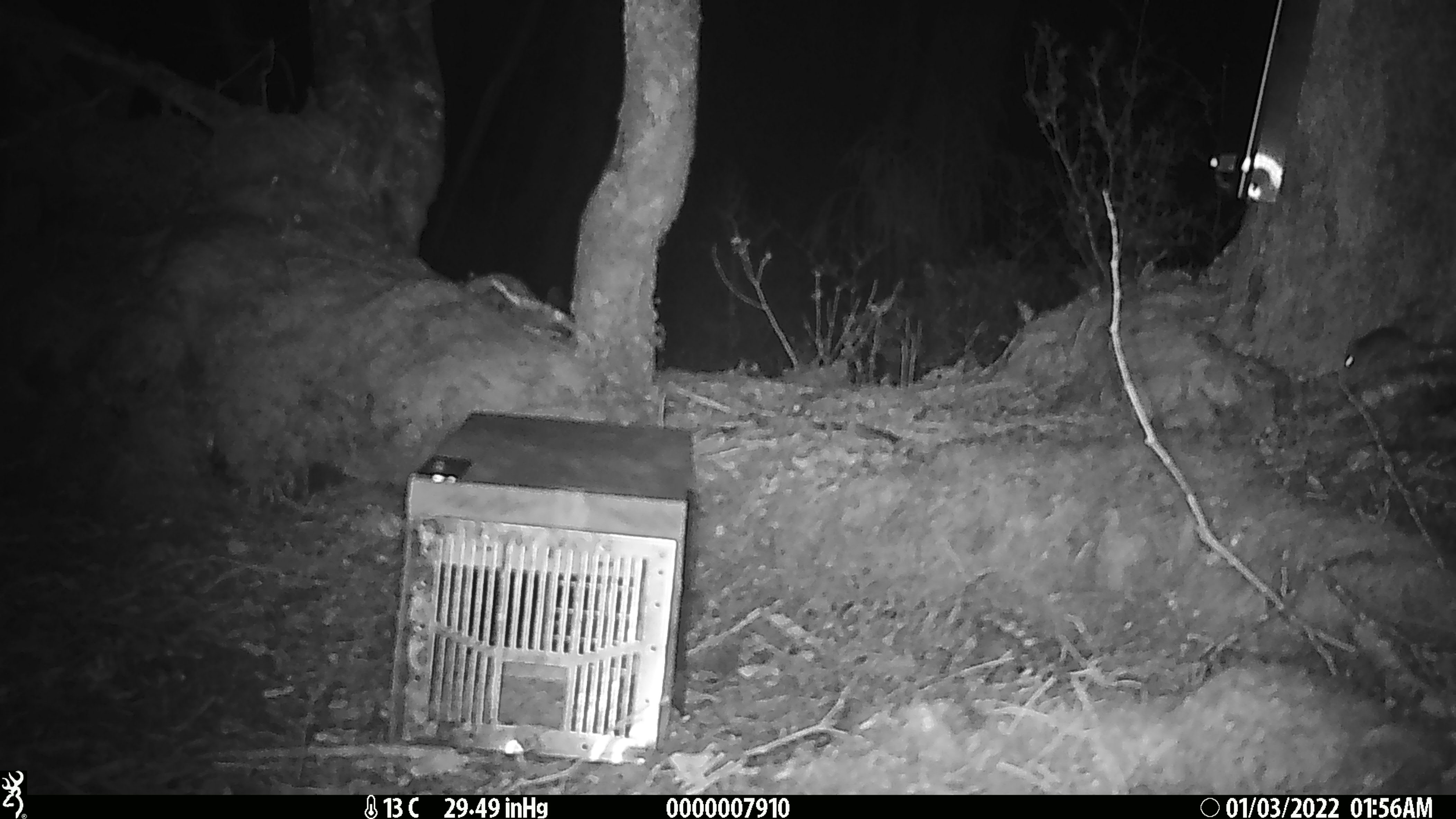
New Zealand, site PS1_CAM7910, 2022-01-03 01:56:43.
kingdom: Animalia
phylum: Chordata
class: Mammalia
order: Rodentia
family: Muridae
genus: Mus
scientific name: Mus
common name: mouse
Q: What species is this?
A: Mouse (Mus).